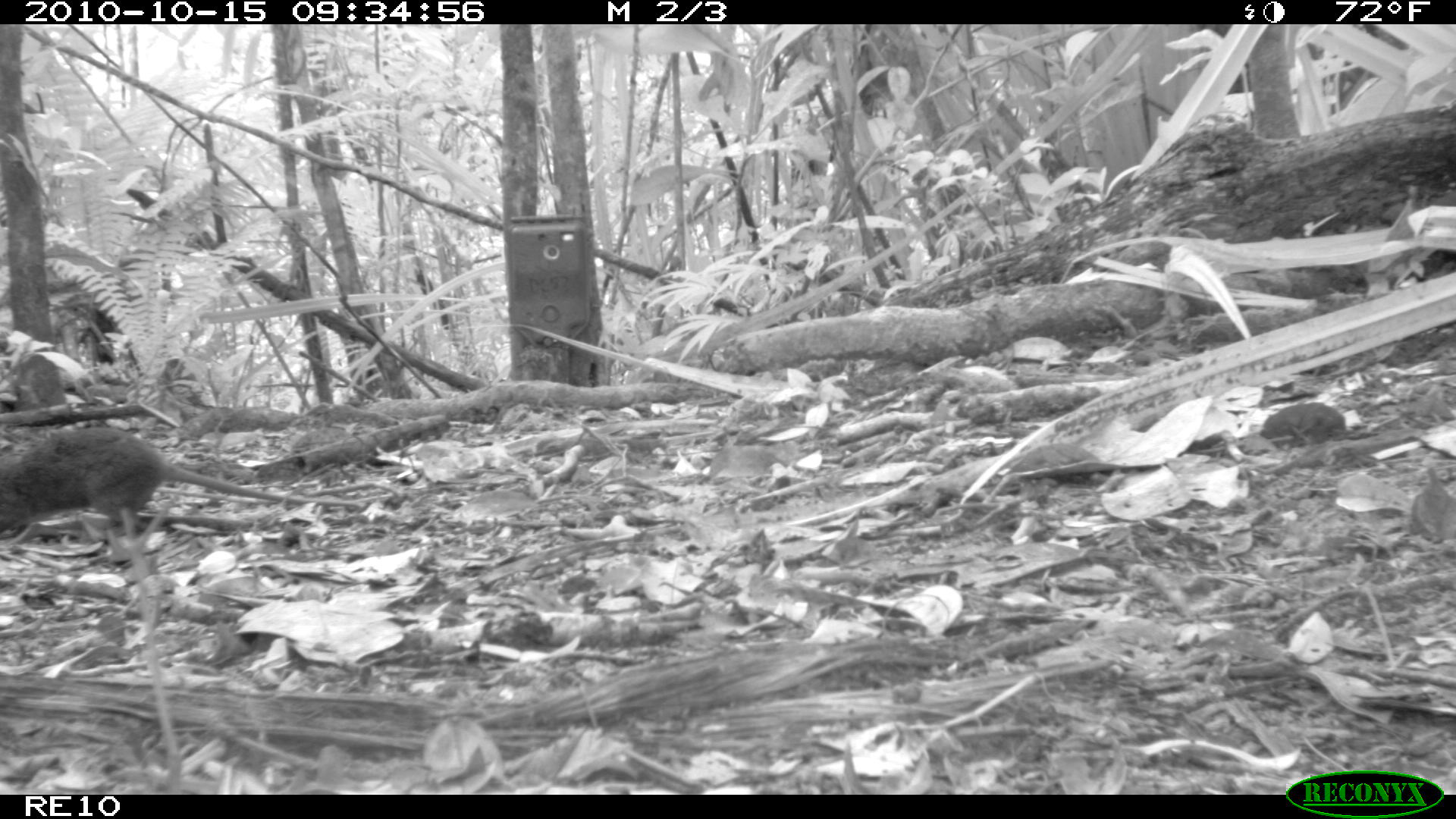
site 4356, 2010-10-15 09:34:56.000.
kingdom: Animalia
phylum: Chordata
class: Mammalia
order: Rodentia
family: Muridae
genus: Rattus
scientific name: Rattus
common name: rodent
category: unknown rat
Unknown rat (rodent) (Rattus), count 1.